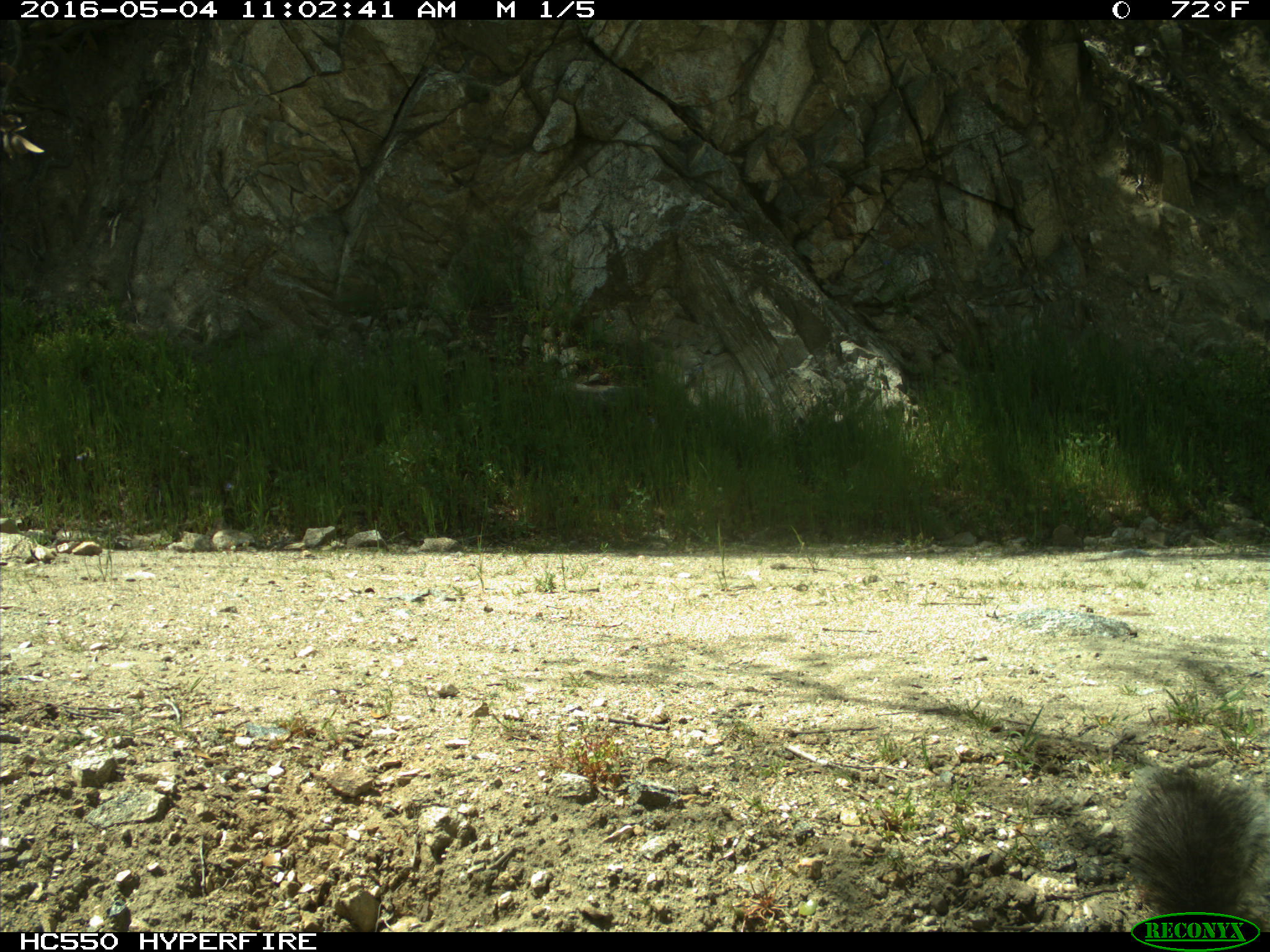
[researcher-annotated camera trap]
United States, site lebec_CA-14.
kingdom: Animalia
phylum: Chordata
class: Mammalia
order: Rodentia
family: Sciuridae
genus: Sciurus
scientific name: Sciurus carolinensis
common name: eastern gray squirrel